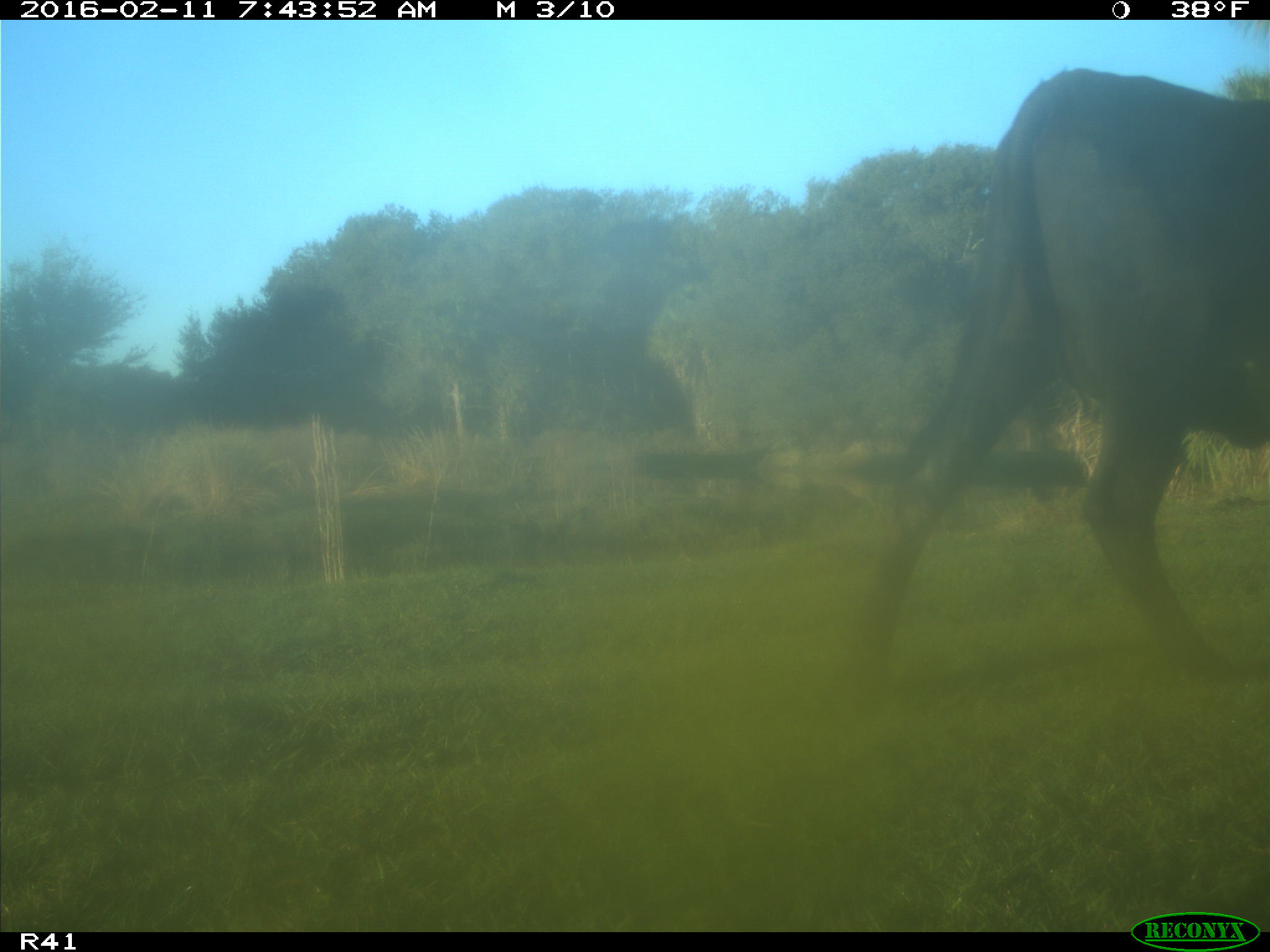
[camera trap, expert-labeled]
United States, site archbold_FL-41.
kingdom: Animalia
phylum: Chordata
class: Mammalia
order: Artiodactyla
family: Bovidae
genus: Bos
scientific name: Bos taurus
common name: domestic cow